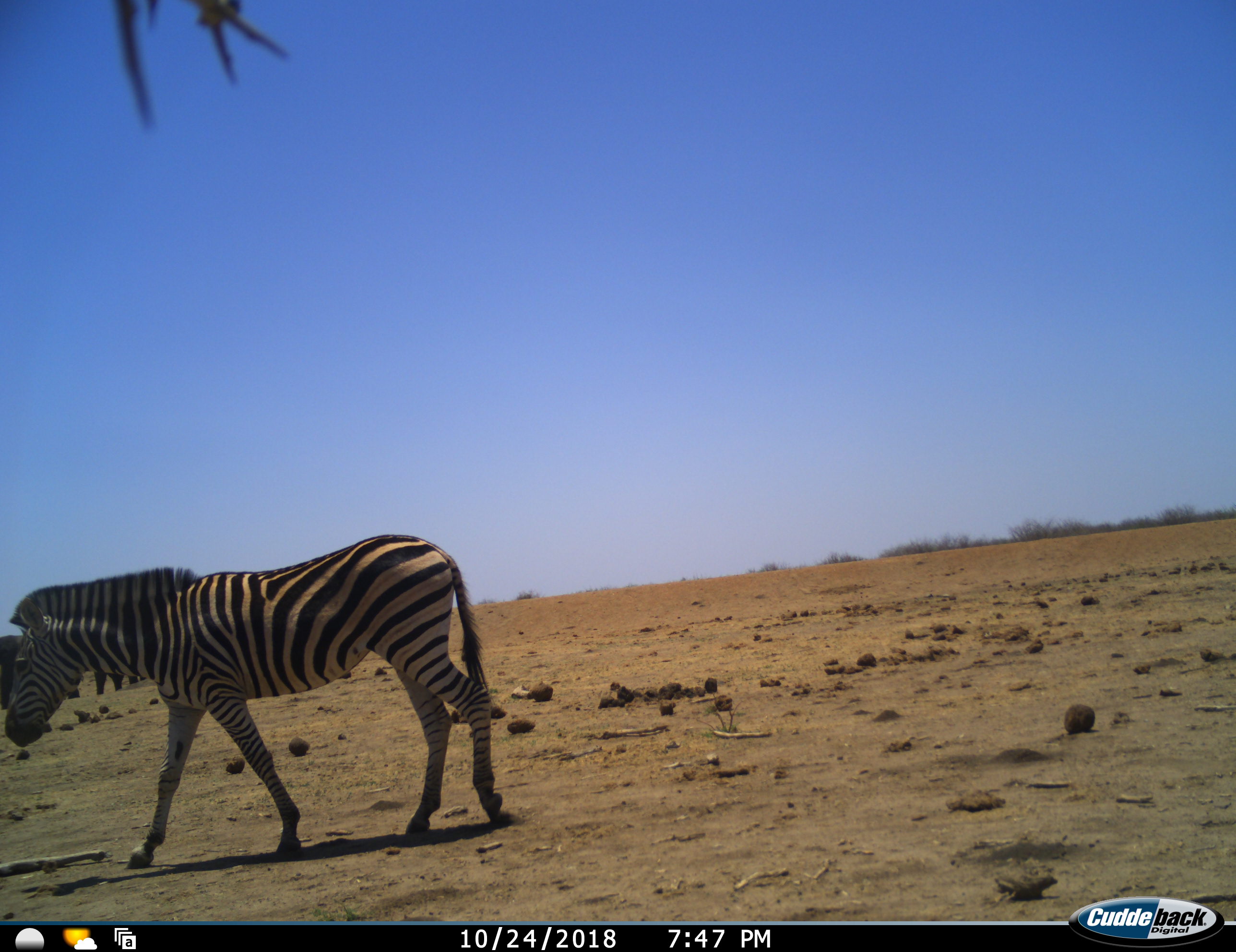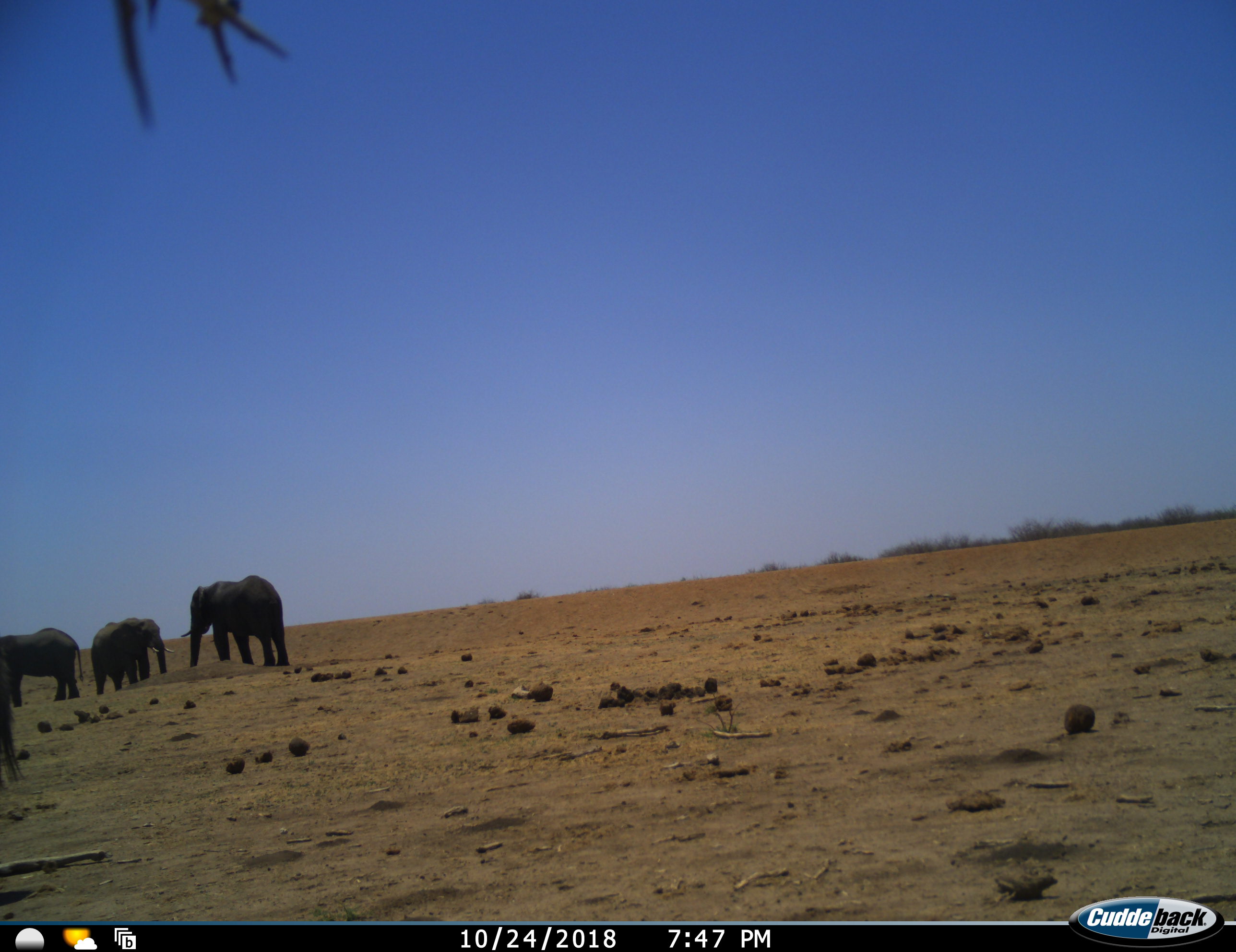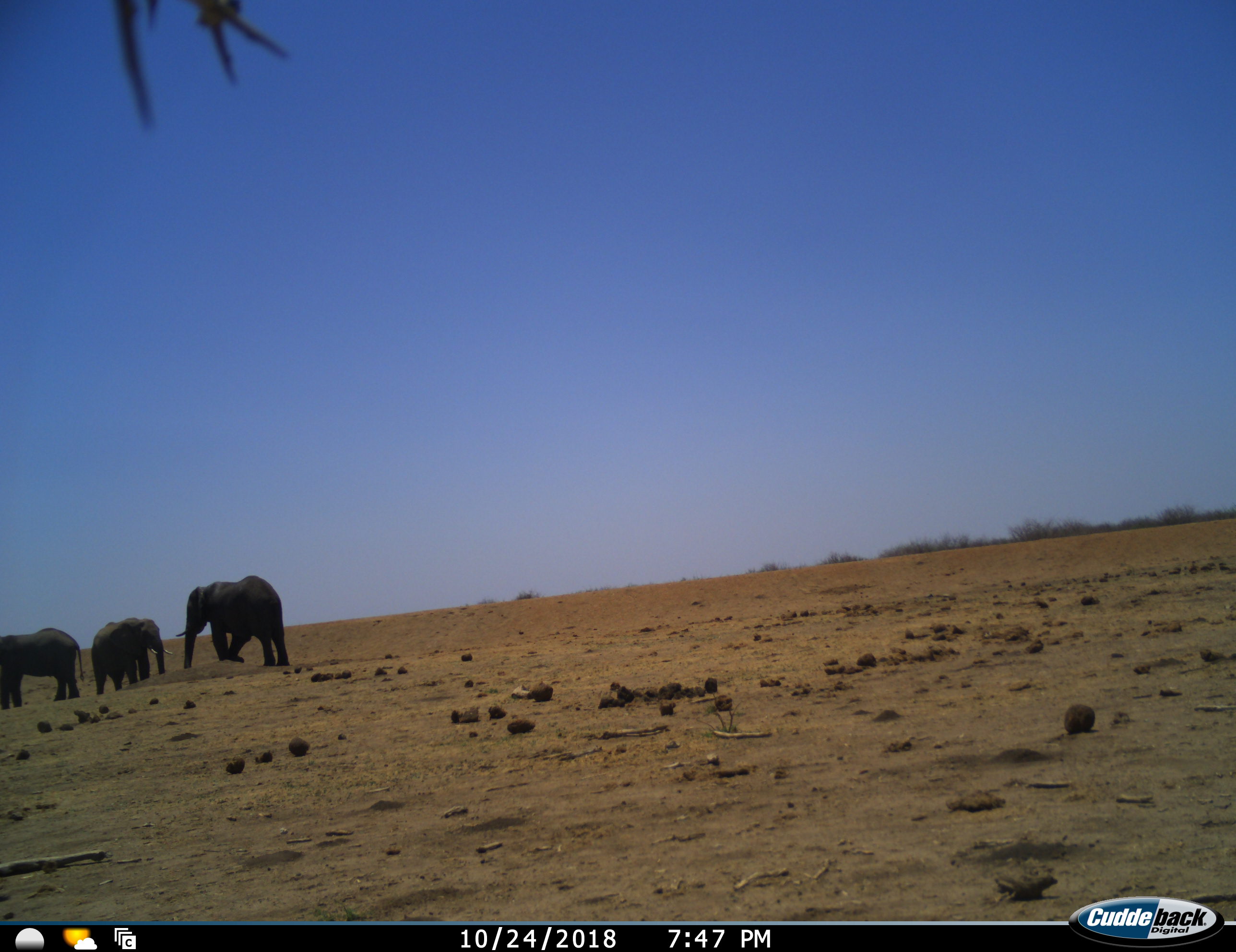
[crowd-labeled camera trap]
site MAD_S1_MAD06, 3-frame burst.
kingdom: Animalia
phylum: Chordata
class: Mammalia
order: Proboscidea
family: Elephantidae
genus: Loxodonta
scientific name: Loxodonta africana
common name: african bush elephant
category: elephant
Elephant (african bush elephant) (Loxodonta africana), count 3. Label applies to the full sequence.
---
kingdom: Animalia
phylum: Chordata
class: Mammalia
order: Perissodactyla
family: Equidae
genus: Equus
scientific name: Equus quagga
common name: plains zebra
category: zebraplains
Zebraplains (plains zebra) (Equus quagga), count 1. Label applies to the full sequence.